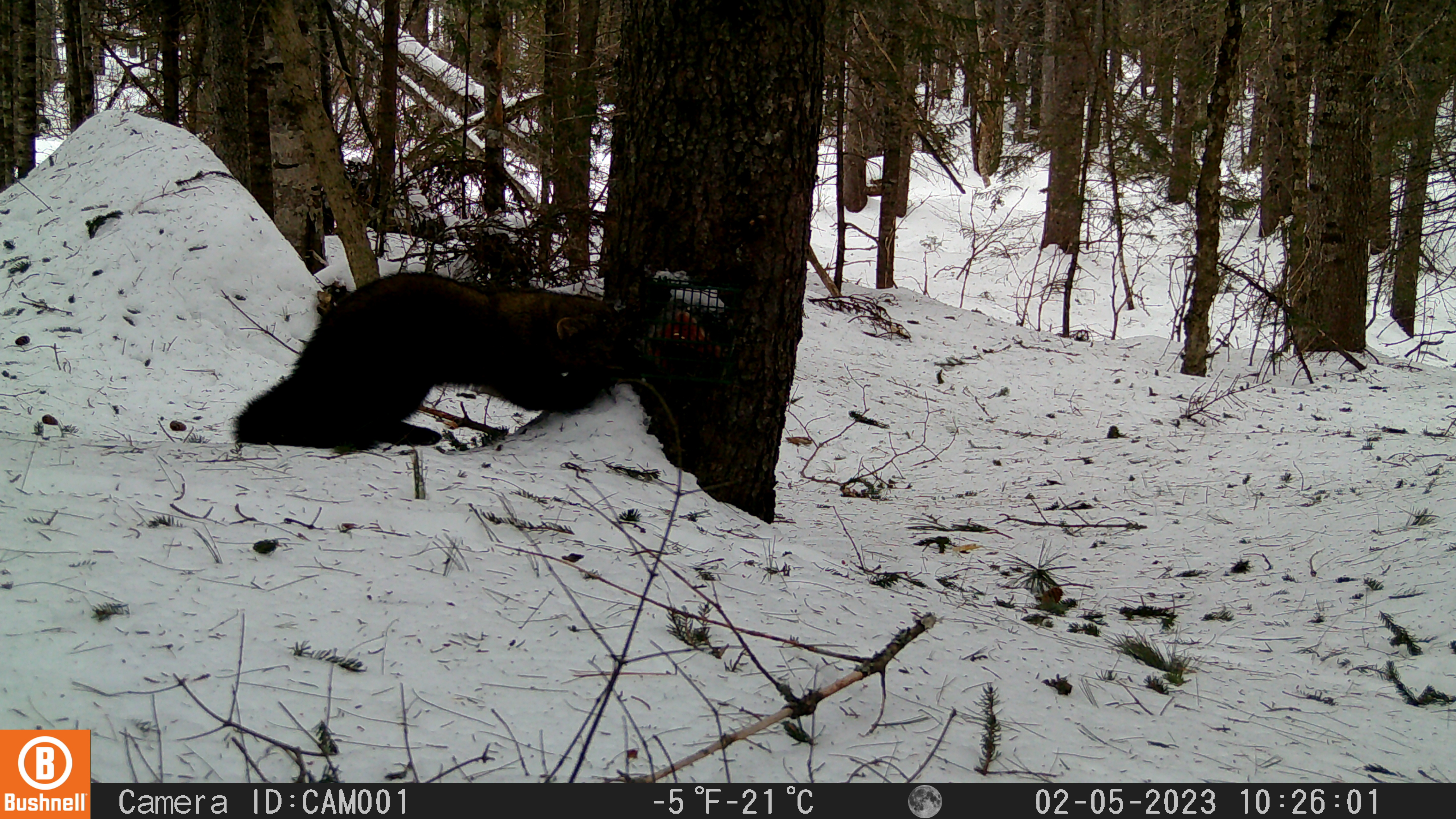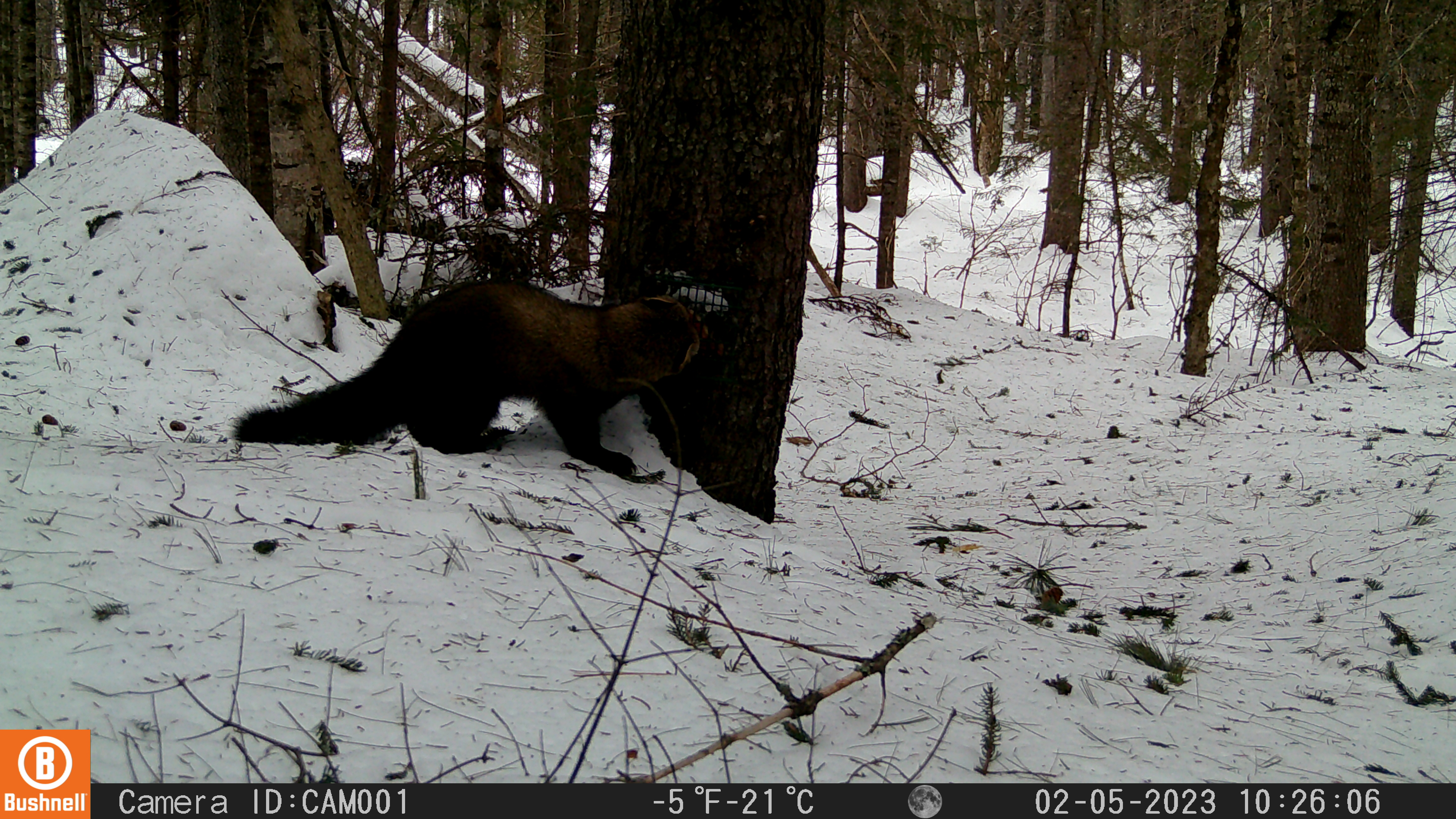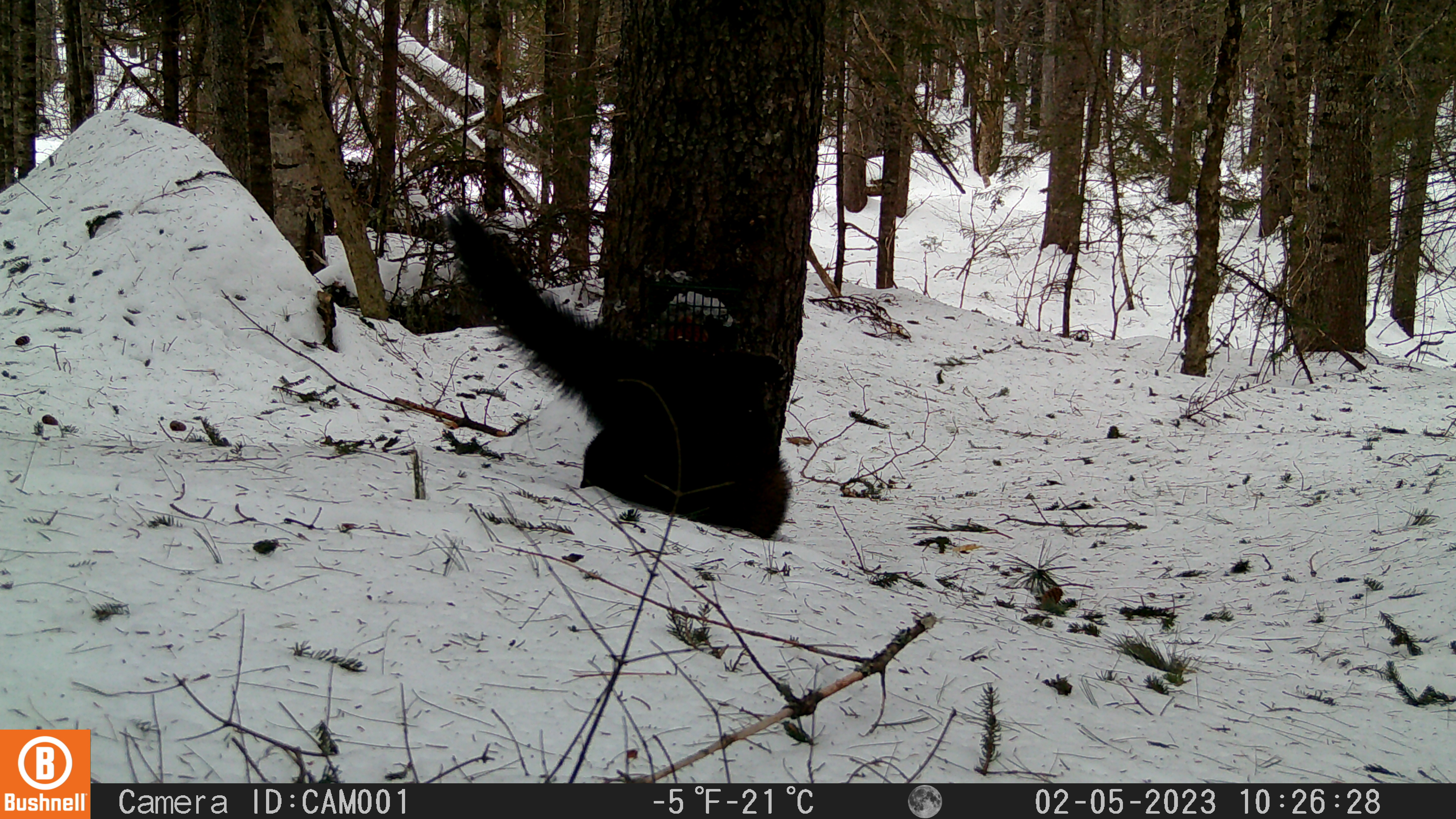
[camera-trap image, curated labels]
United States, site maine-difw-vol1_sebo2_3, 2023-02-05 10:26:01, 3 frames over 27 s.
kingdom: Animalia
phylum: Chordata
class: Mammalia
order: Carnivora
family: Mustelidae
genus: Pekania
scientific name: Pekania pennanti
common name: fisher